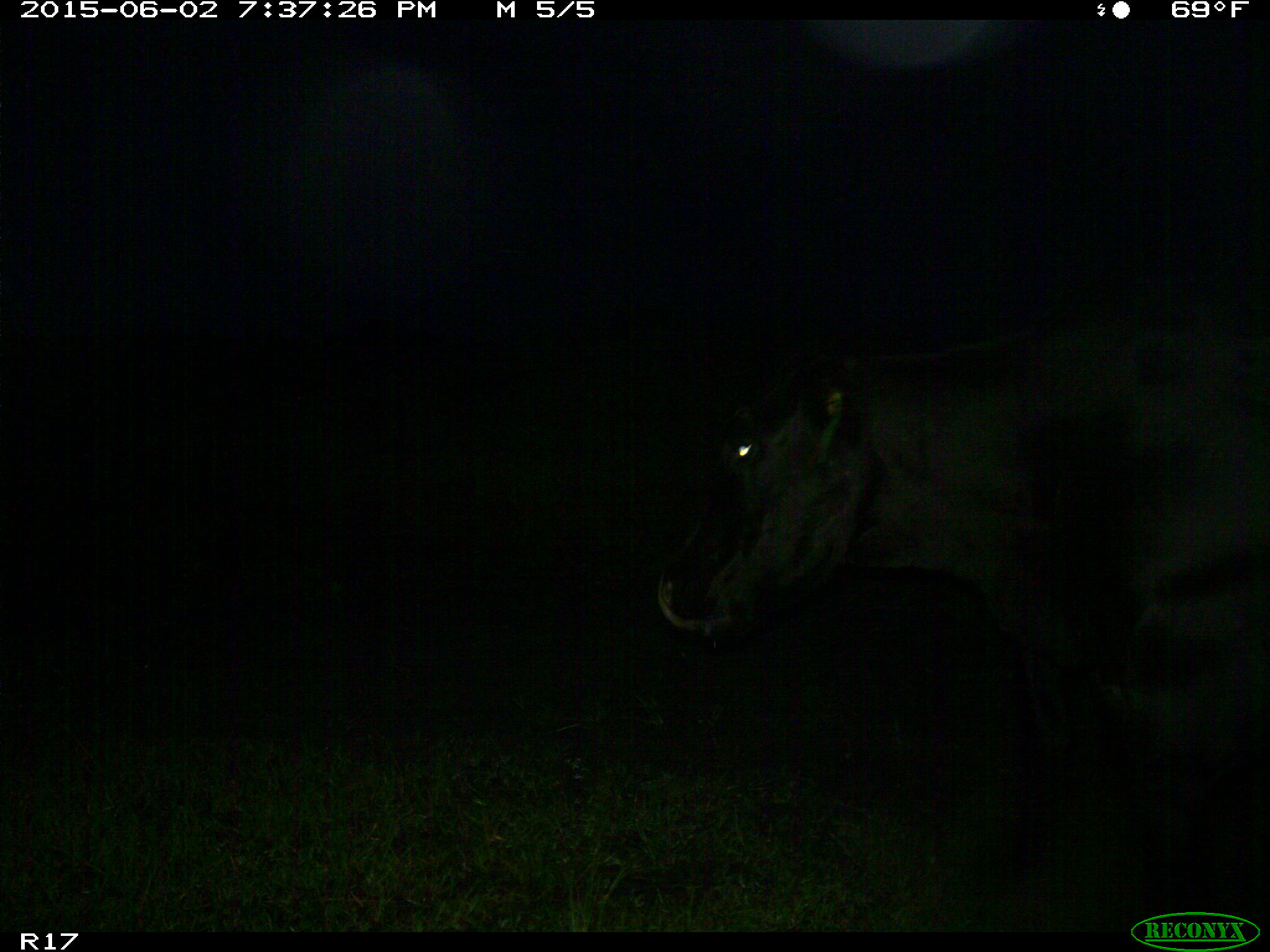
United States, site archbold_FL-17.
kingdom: Animalia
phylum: Chordata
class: Mammalia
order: Artiodactyla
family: Bovidae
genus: Bos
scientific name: Bos taurus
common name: domestic cow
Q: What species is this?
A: Bos taurus (domestic cow).